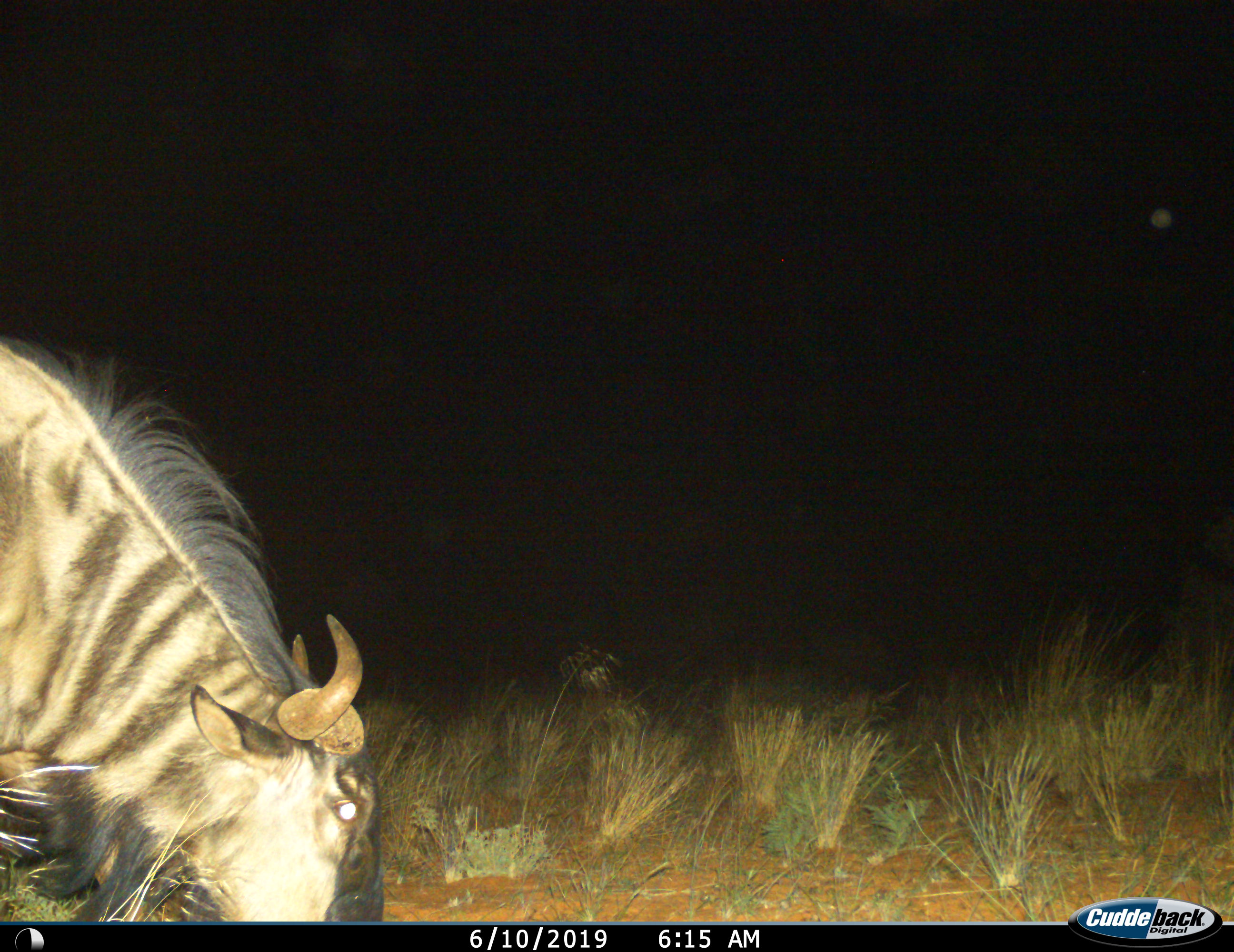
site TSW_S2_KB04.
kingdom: Animalia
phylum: Chordata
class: Mammalia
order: Artiodactyla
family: Bovidae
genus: Connochaetes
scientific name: Connochaetes taurinus taurinus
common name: blue wildebeest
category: wildebeestblue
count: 1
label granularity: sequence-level